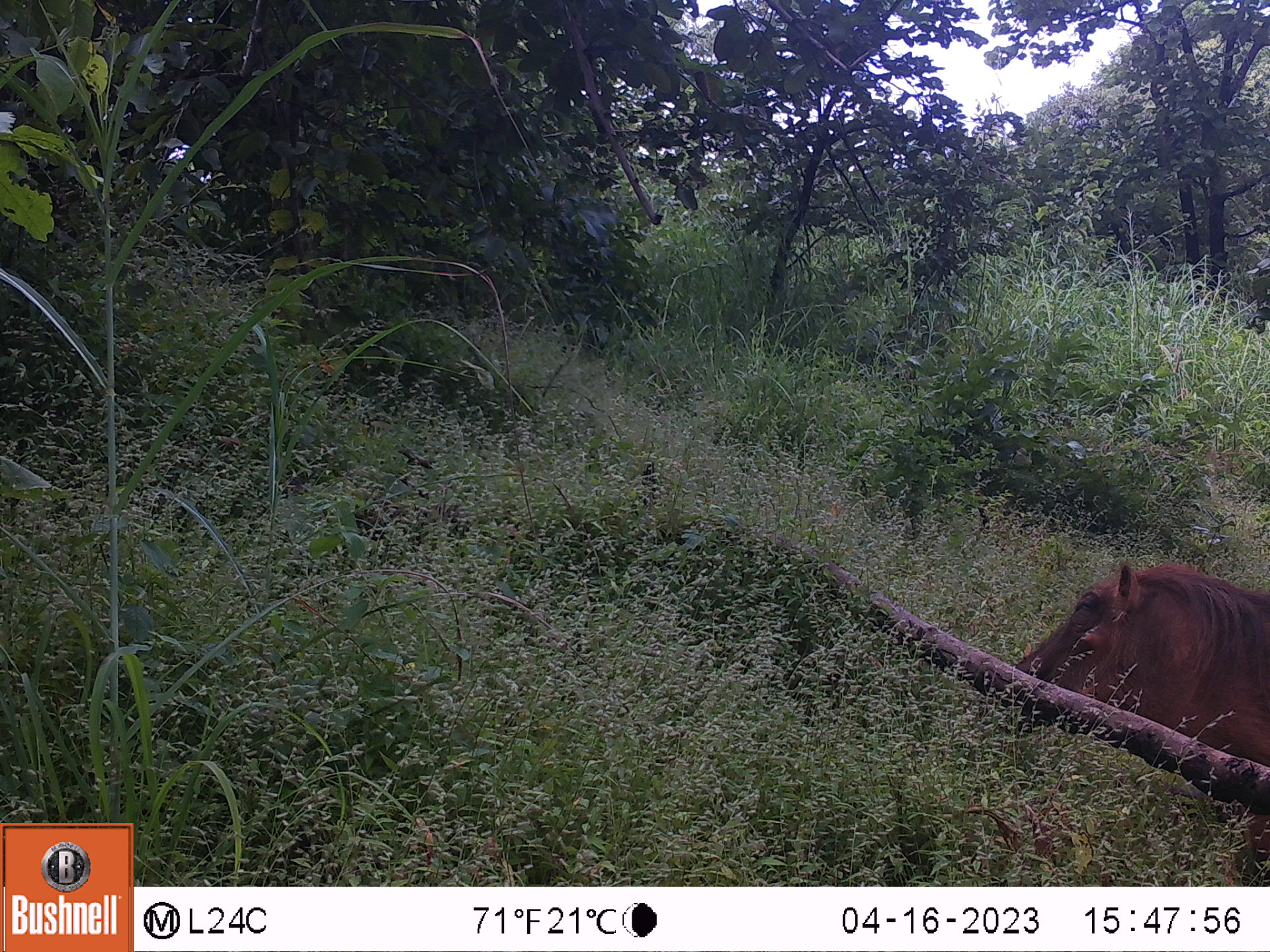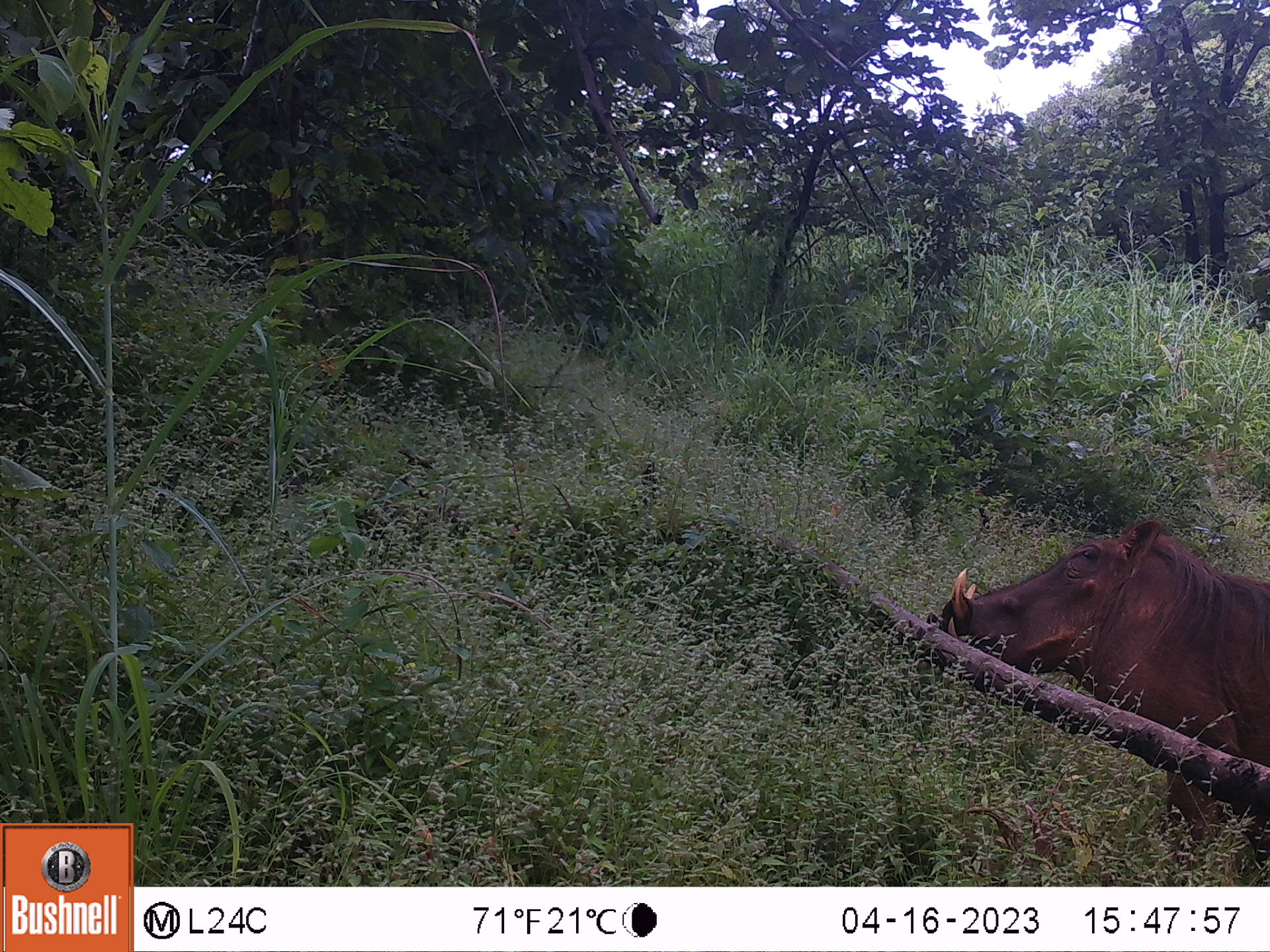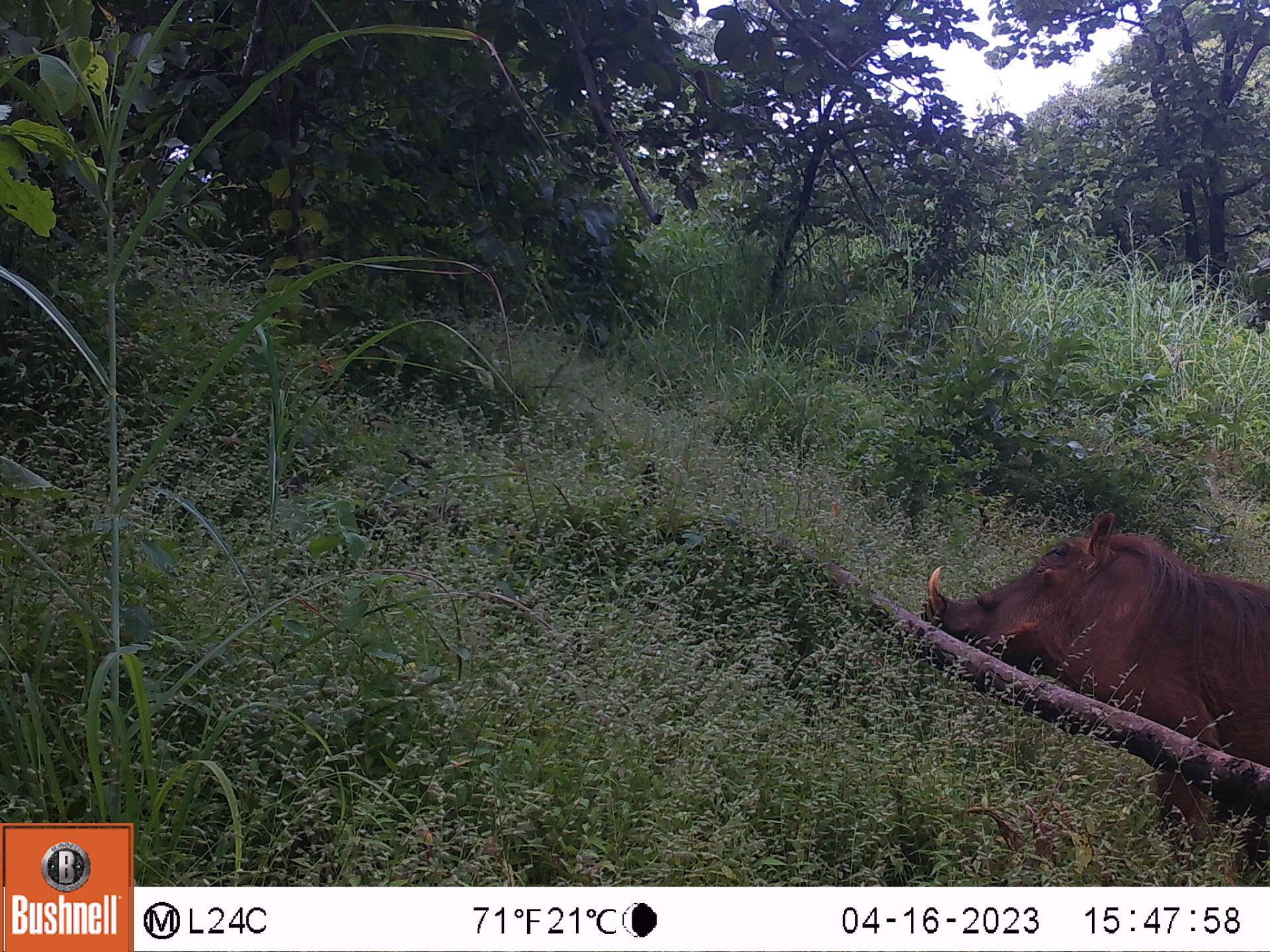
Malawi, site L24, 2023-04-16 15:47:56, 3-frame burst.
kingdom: Animalia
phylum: Chordata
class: Mammalia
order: Artiodactyla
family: Suidae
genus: Phacochoerus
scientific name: Phacochoerus africanus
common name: common warthog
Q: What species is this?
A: Common warthog (Phacochoerus africanus).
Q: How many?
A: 1.